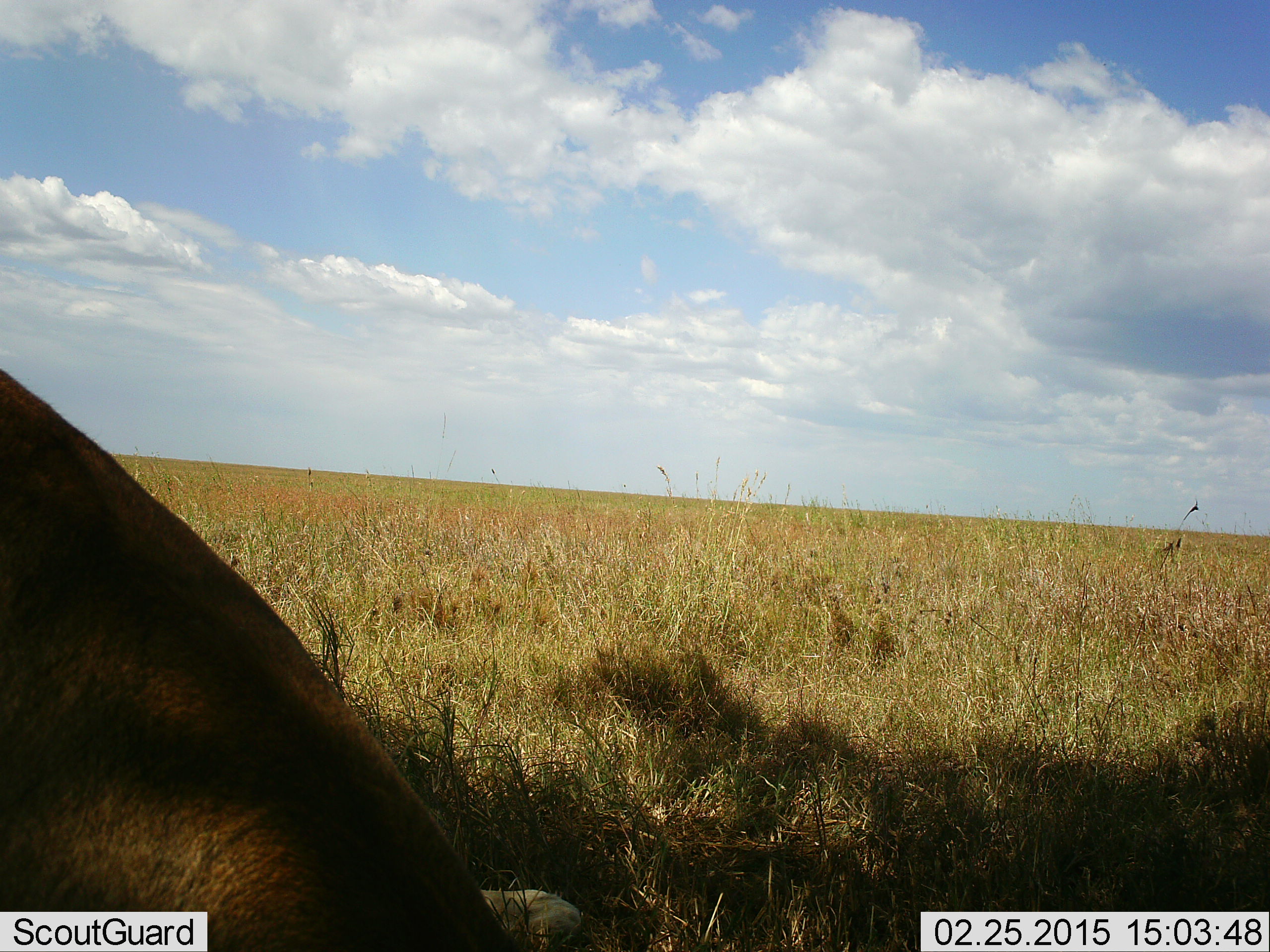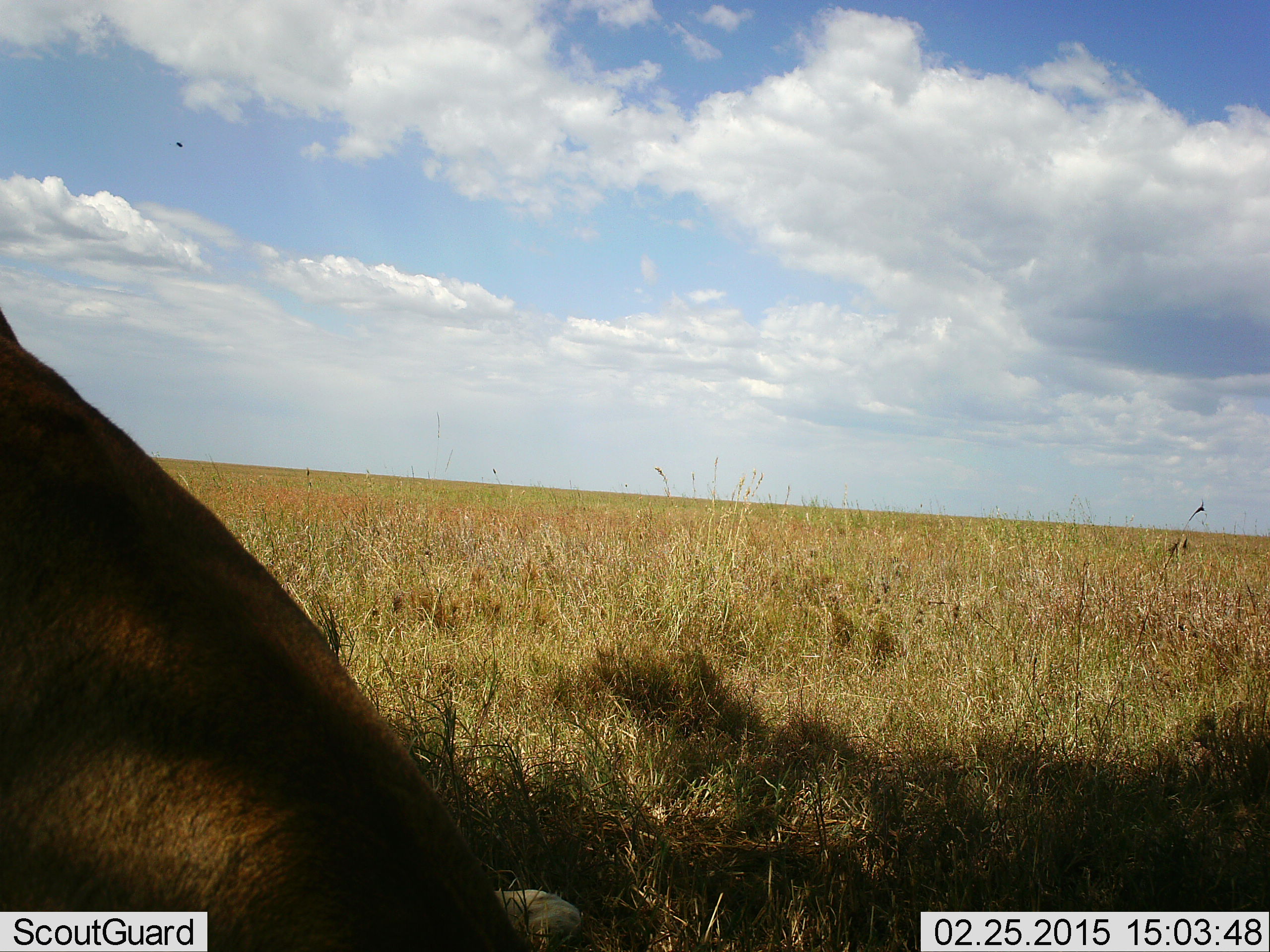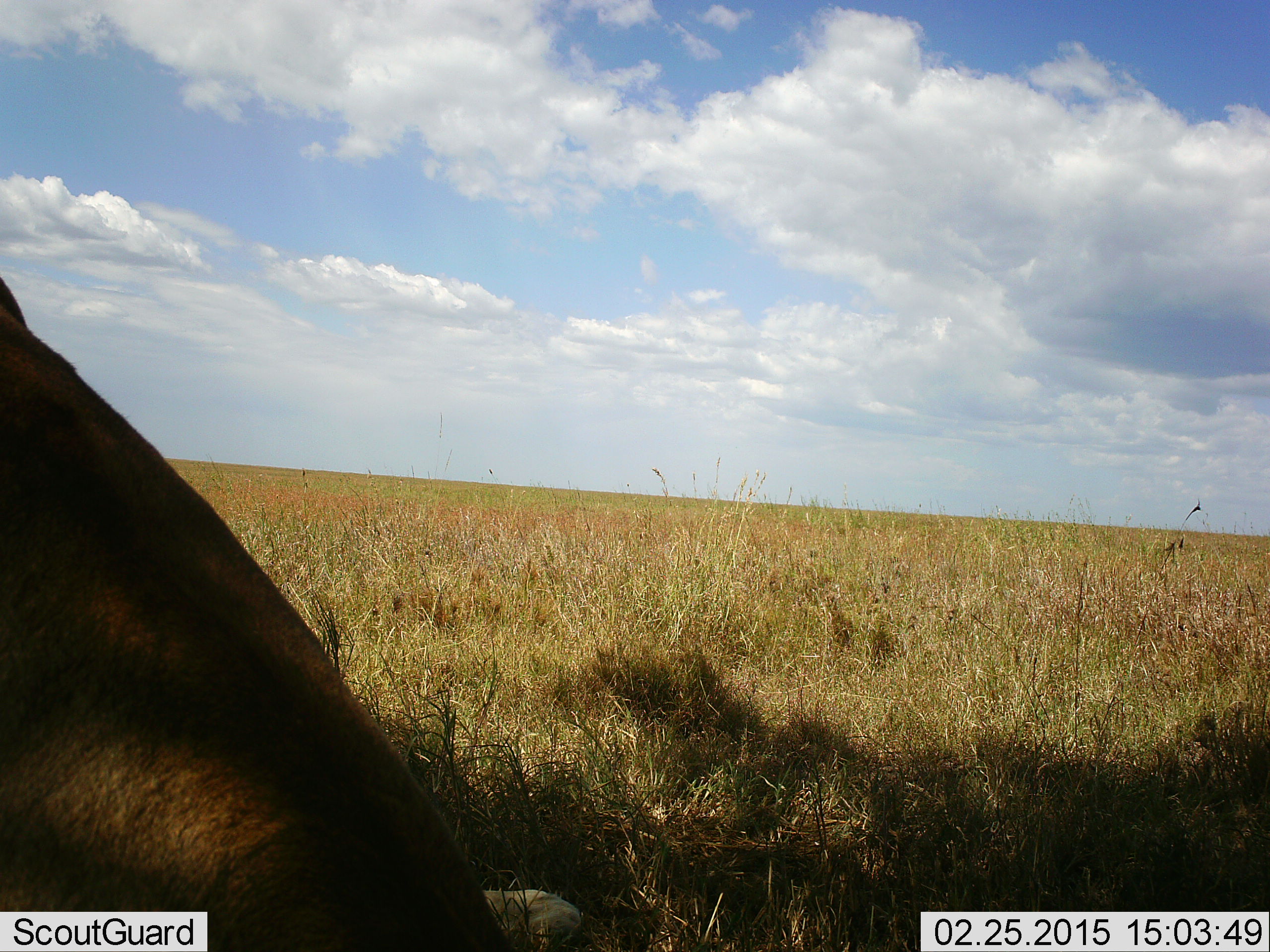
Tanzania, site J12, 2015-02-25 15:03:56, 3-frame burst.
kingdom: Animalia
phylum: Chordata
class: Mammalia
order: Carnivora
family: Felidae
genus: Panthera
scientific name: Panthera leo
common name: lion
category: lionfemale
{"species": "lionfemale (lion) (Panthera leo)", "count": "1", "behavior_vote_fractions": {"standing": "0%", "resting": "100%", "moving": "0%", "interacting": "0%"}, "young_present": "0%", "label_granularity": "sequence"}